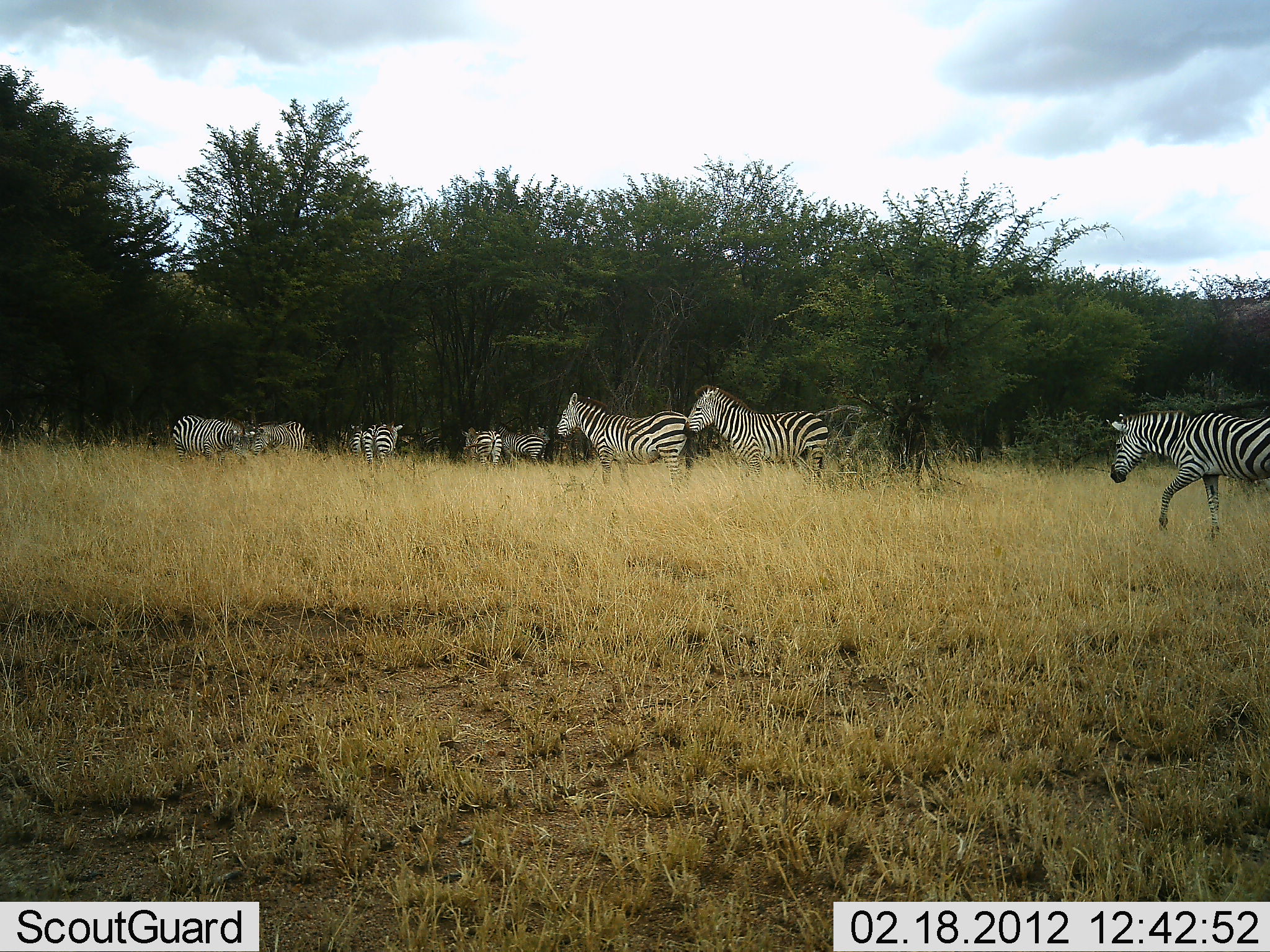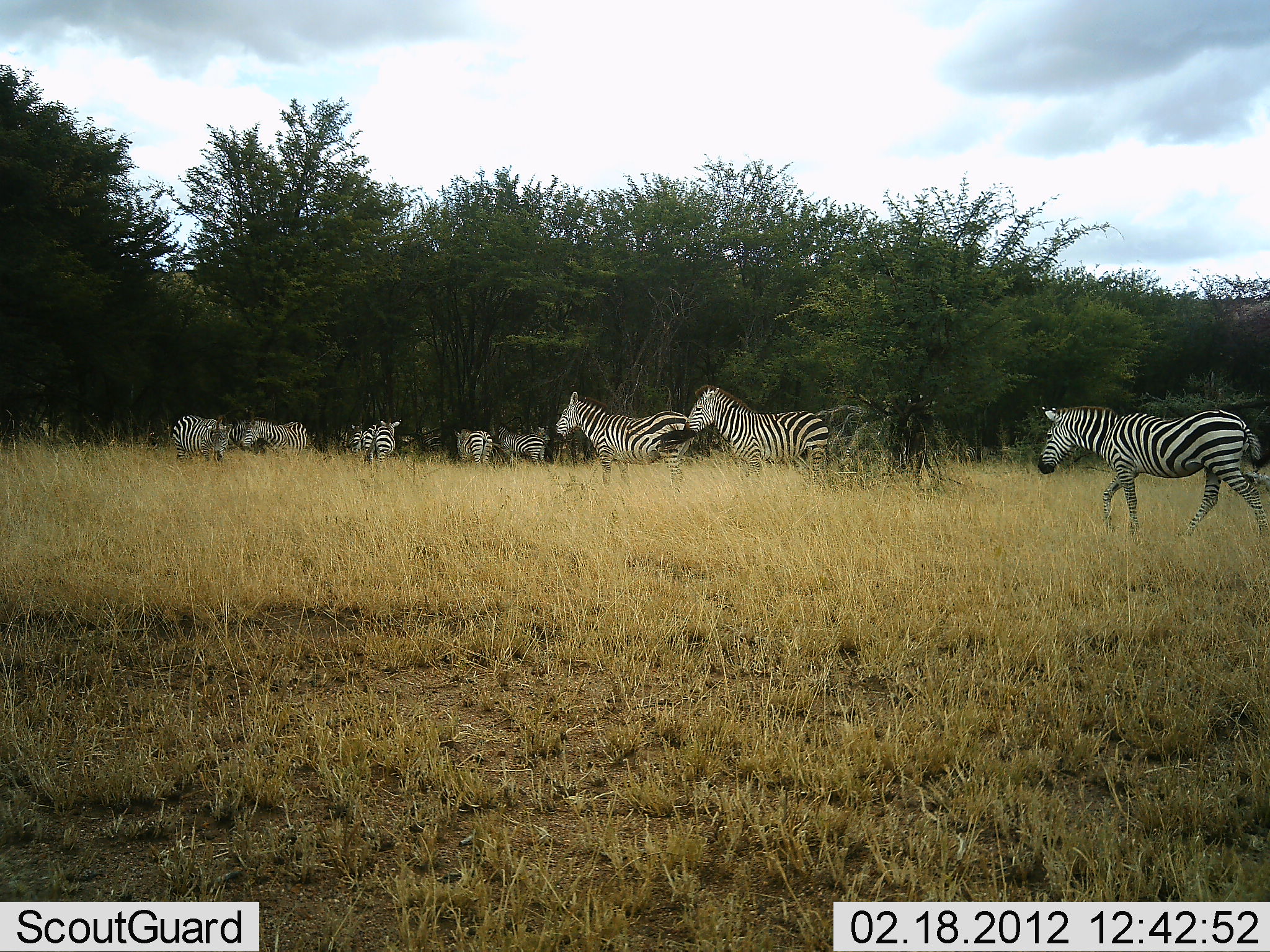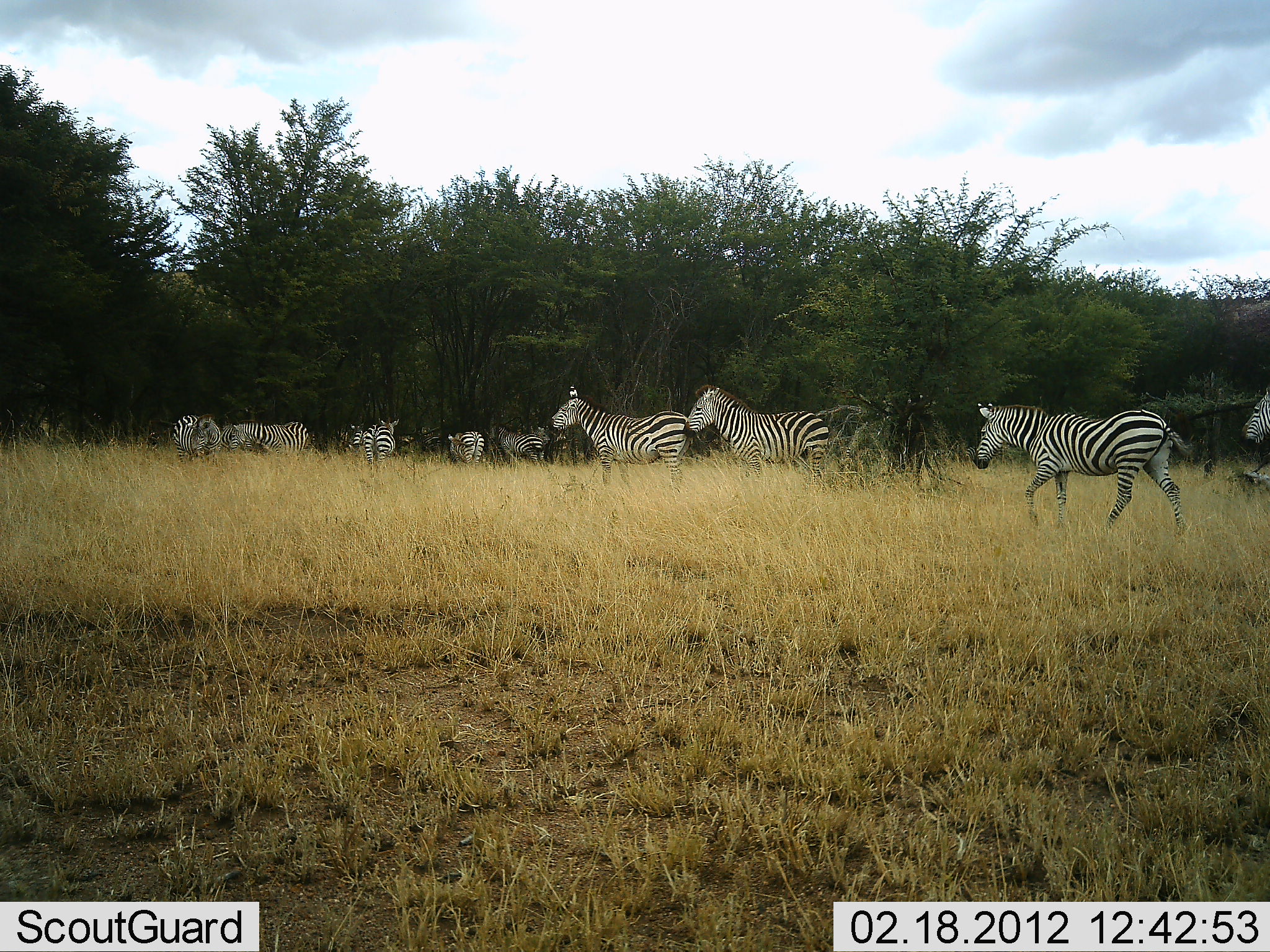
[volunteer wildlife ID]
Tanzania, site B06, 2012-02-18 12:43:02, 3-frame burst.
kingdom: Animalia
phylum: Chordata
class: Mammalia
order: Perissodactyla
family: Equidae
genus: Equus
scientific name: Equus quagga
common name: plains zebra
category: zebra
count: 9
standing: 83%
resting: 7%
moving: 83%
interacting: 14%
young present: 3%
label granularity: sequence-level